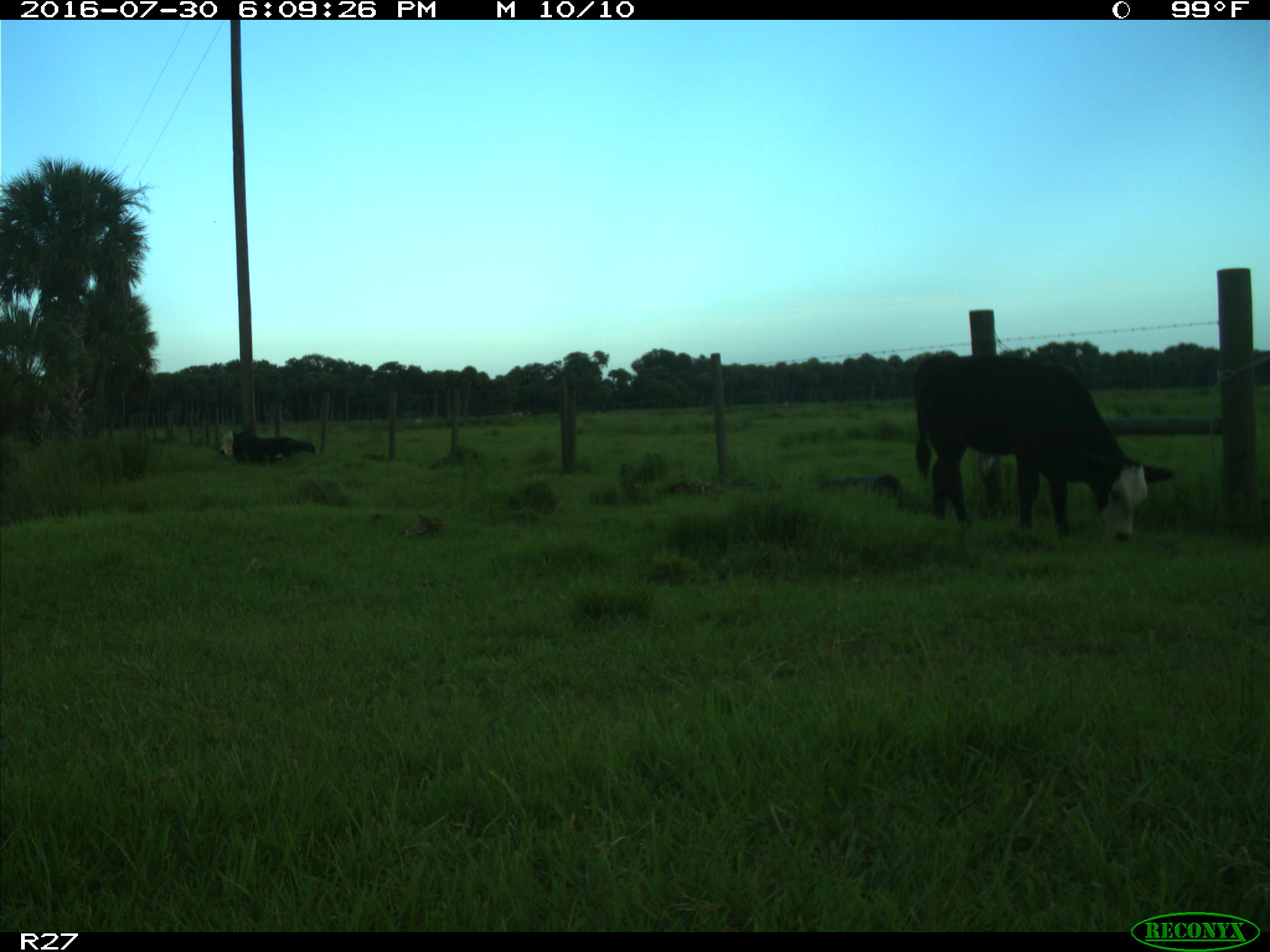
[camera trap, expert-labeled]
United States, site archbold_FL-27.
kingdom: Animalia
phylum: Chordata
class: Mammalia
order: Artiodactyla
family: Bovidae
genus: Bos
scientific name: Bos taurus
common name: domestic cow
Bos taurus (domestic cow).